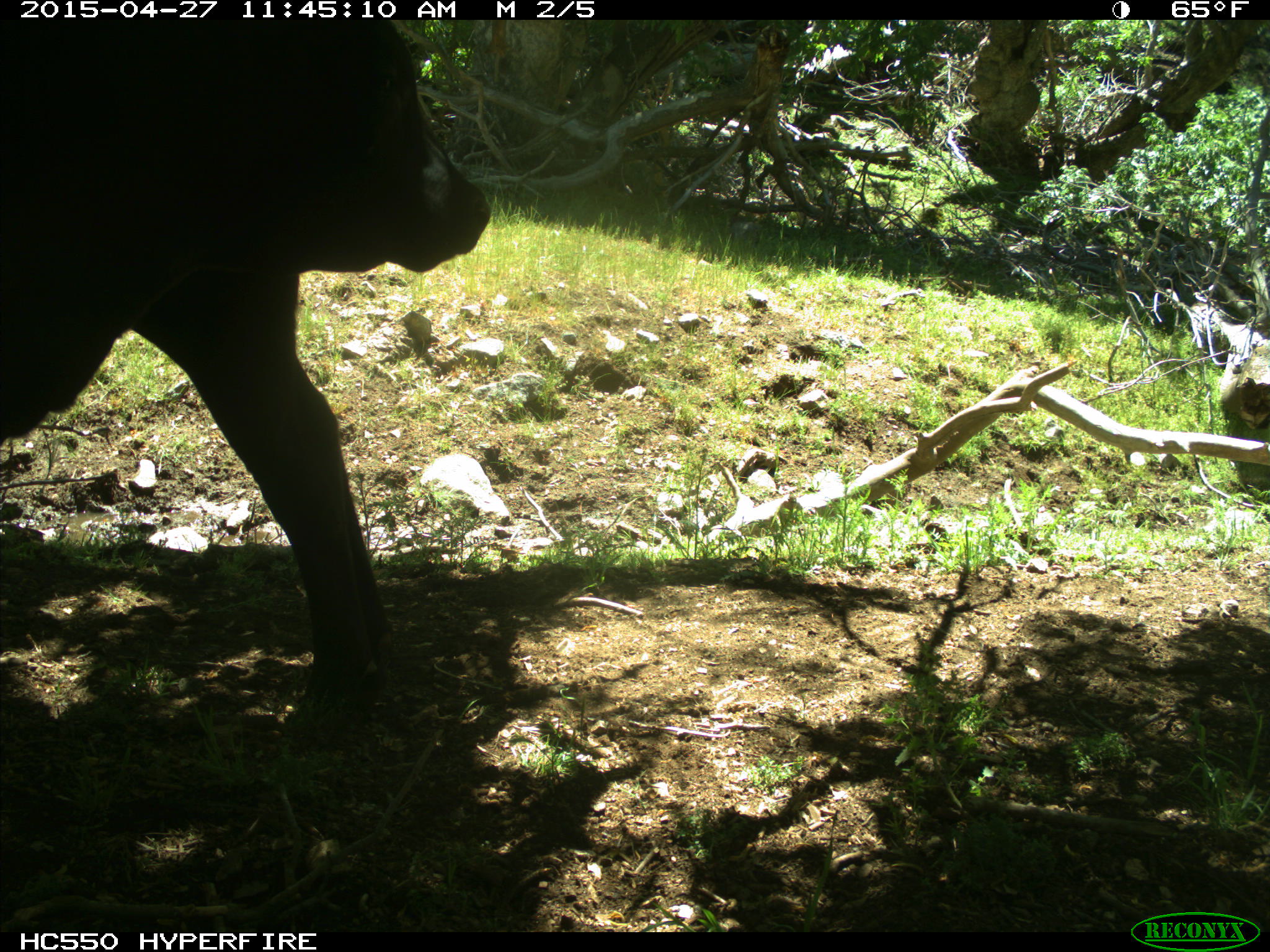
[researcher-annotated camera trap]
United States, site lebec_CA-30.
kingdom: Animalia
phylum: Chordata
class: Mammalia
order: Artiodactyla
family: Bovidae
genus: Bos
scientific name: Bos taurus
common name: domestic cow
Bos taurus (domestic cow).